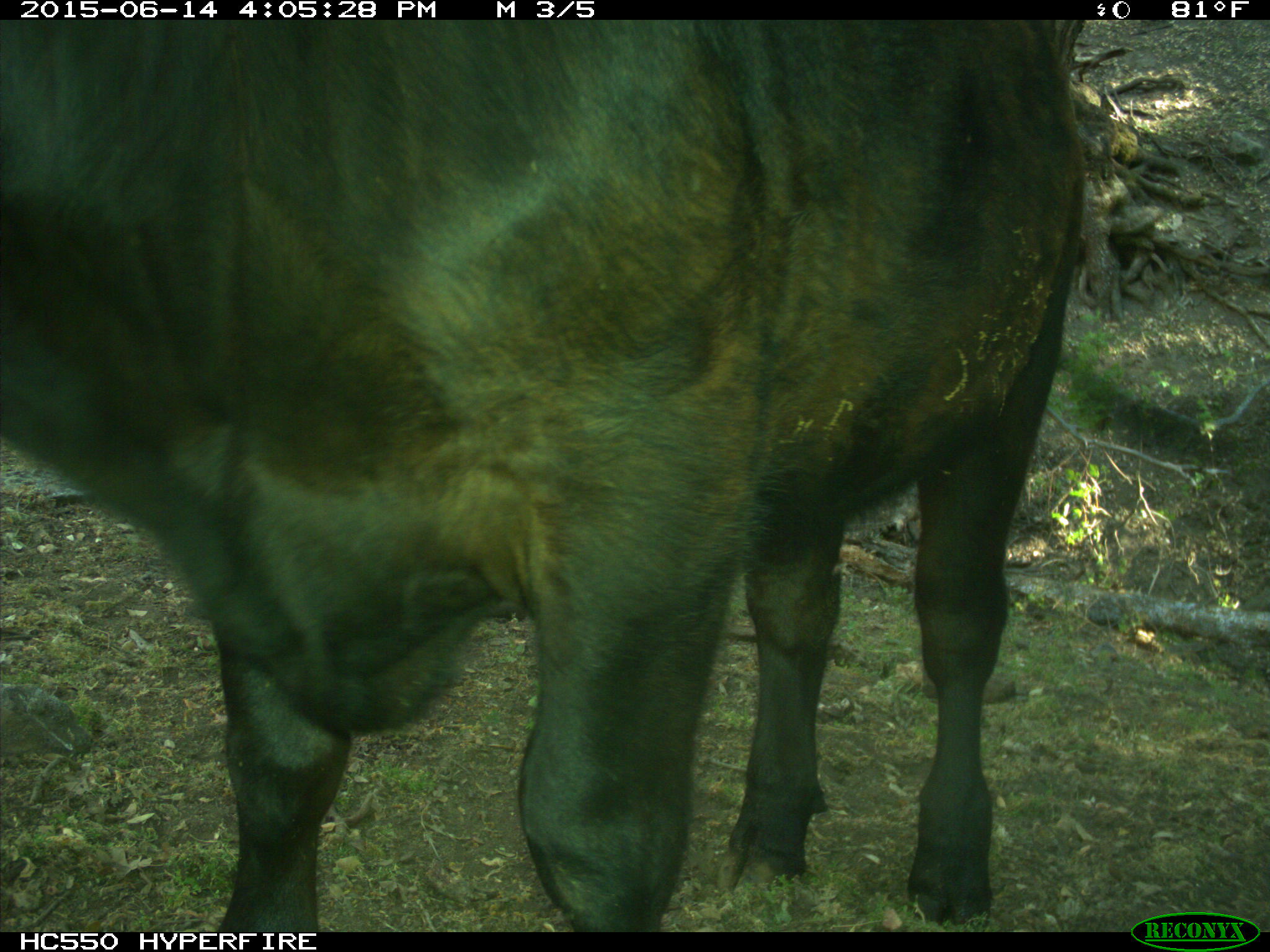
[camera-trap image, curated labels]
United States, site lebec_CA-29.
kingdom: Animalia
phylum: Chordata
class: Mammalia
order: Artiodactyla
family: Bovidae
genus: Bos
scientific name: Bos taurus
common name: domestic cow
Bos taurus (domestic cow).